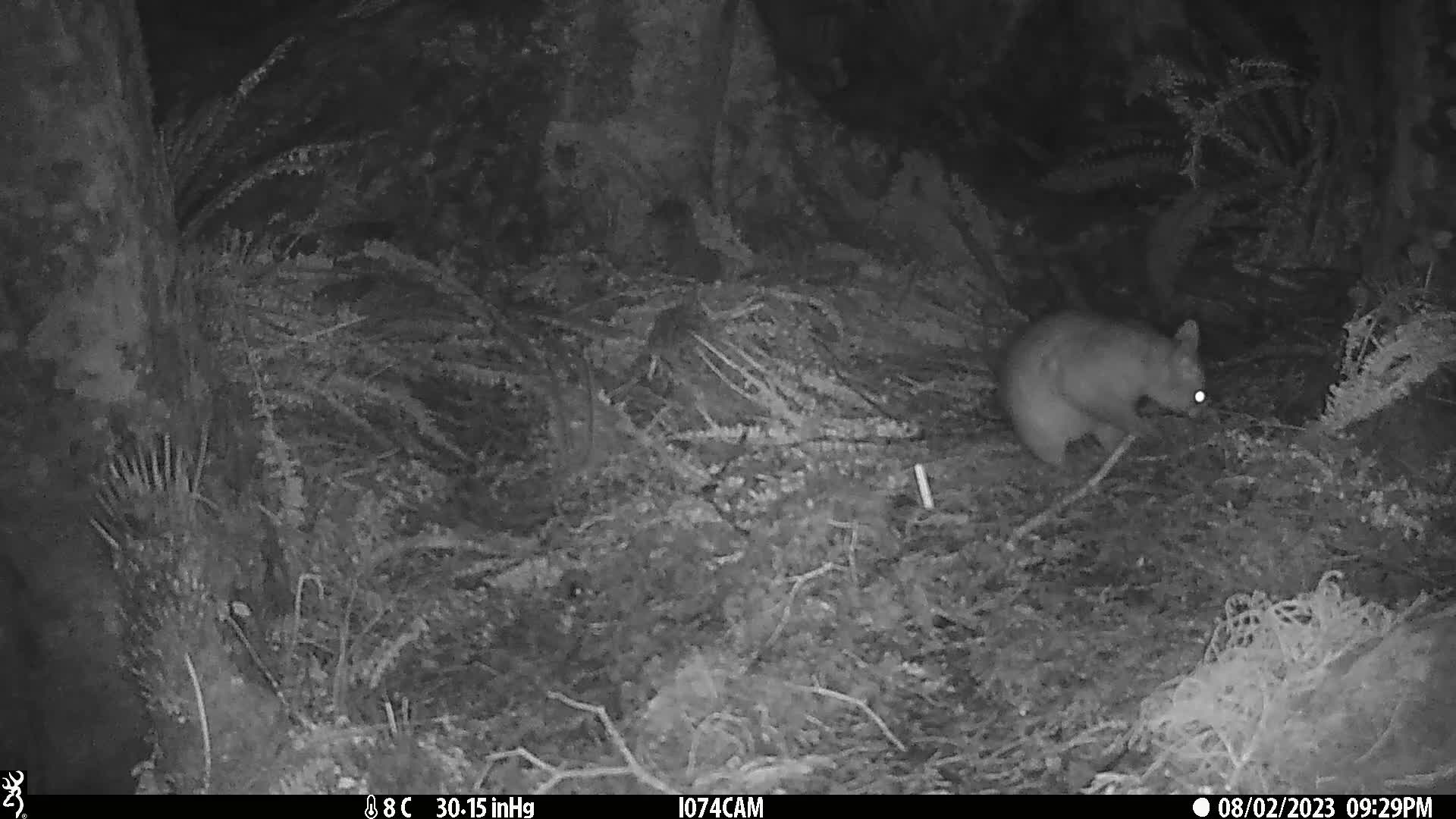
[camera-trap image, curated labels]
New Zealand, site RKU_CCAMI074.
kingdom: Animalia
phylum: Chordata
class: Mammalia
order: Diprotodontia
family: Phalangeridae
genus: Trichosurus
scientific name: Trichosurus vulpecula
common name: common brushtail possum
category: possum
Possum (common brushtail possum) (Trichosurus vulpecula).